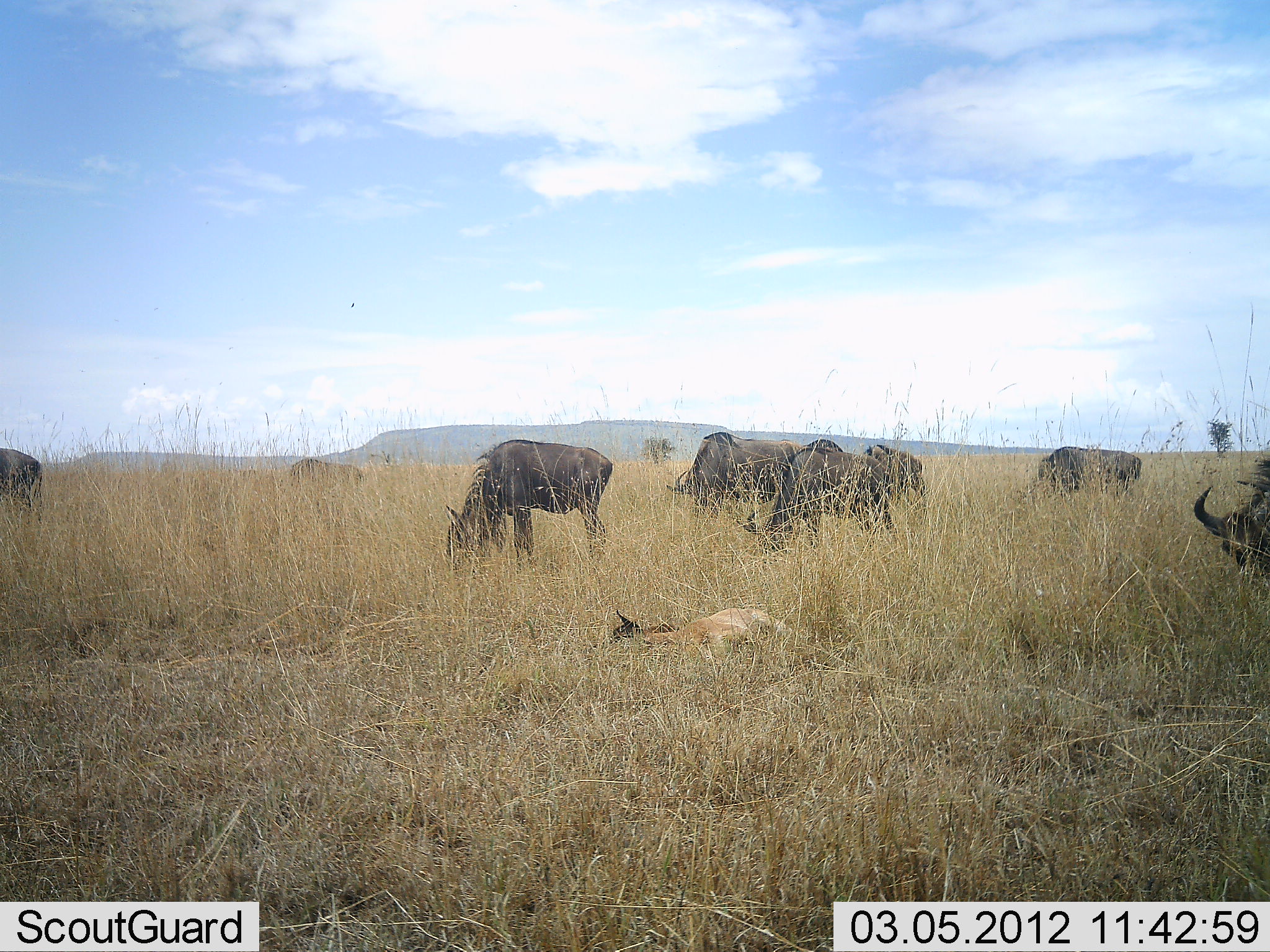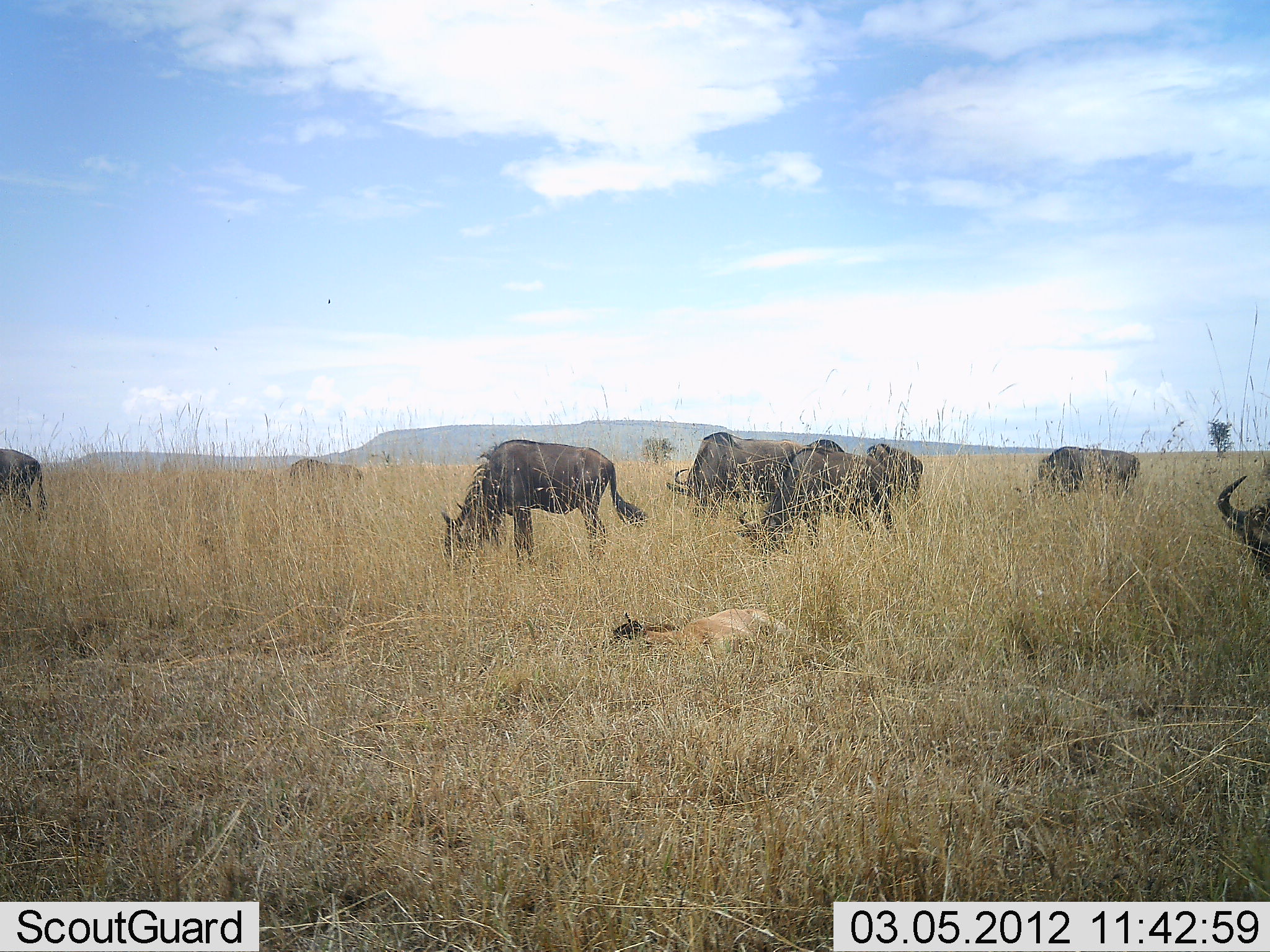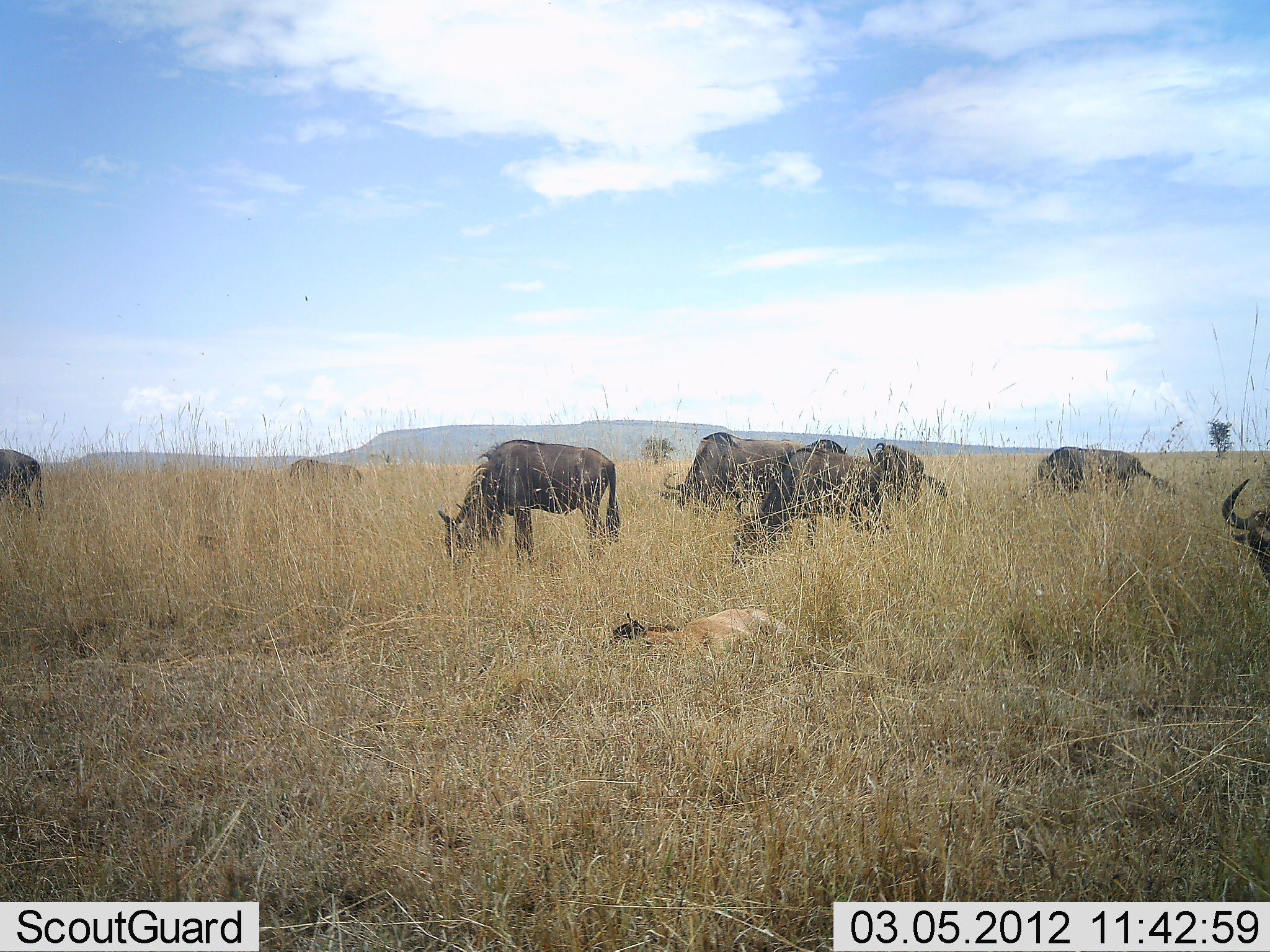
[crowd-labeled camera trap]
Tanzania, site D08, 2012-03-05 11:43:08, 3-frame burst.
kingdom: Animalia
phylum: Chordata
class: Mammalia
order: Artiodactyla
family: Bovidae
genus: Connochaetes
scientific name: Connochaetes taurinus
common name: blue wildebeest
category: wildebeest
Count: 9.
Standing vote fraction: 39%.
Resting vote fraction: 68%.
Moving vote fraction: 11%.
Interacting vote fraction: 0%.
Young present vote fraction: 64%.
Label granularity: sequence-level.